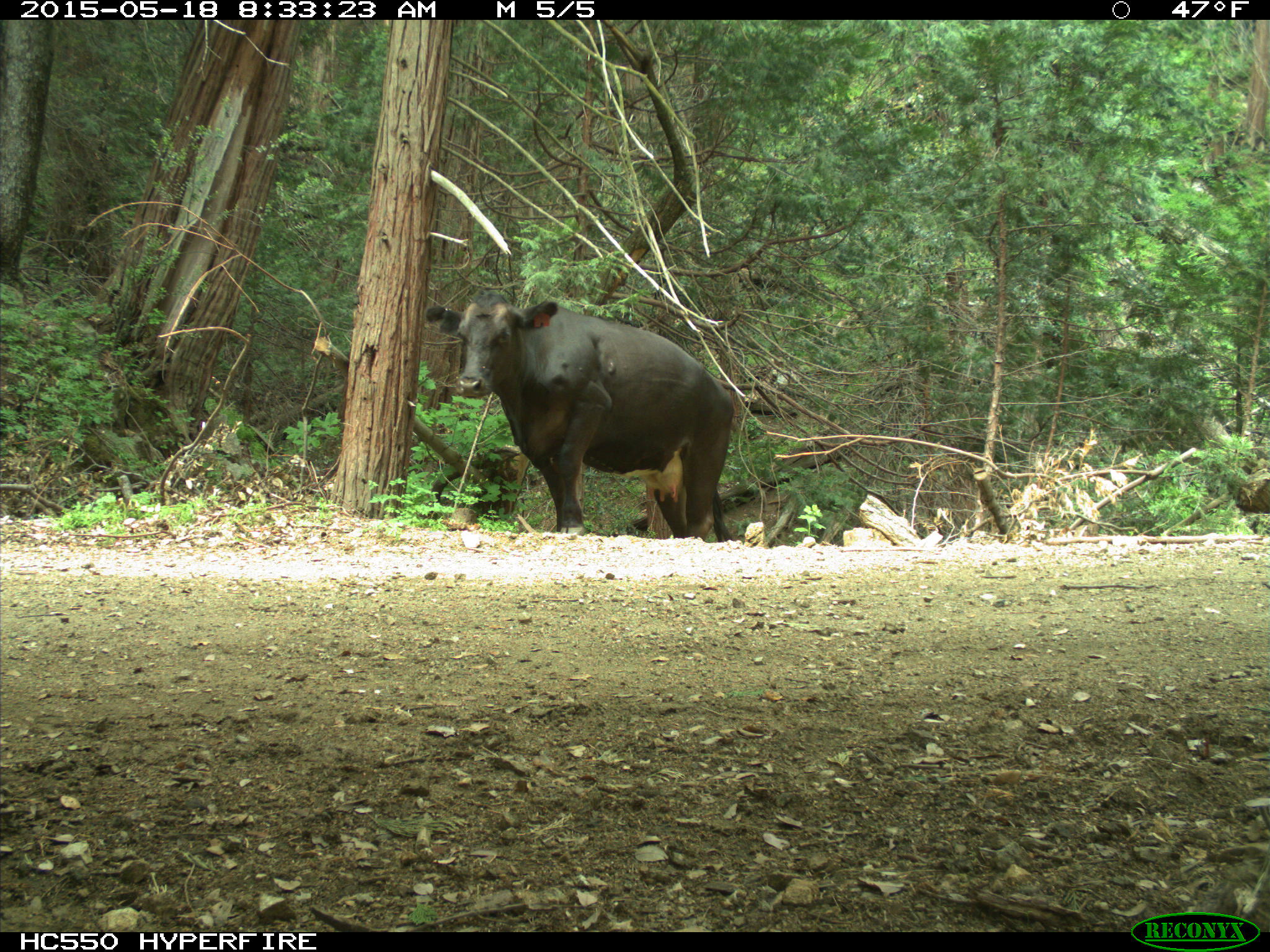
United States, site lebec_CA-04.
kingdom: Animalia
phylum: Chordata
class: Mammalia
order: Artiodactyla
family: Bovidae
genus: Bos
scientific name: Bos taurus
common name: domestic cow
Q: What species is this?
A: Bos taurus (domestic cow).